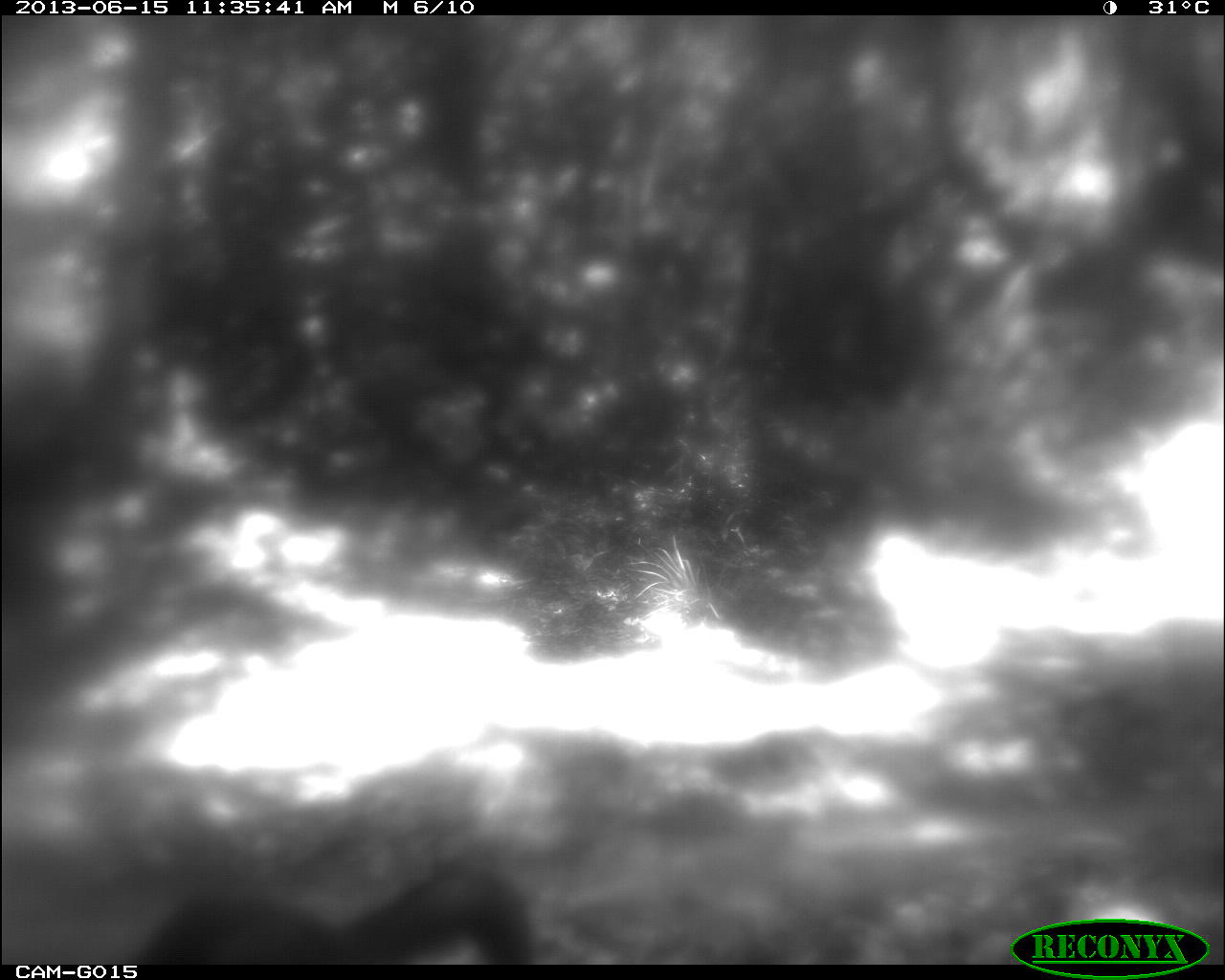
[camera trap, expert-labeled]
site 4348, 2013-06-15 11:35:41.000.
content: unidentified animal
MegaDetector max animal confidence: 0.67